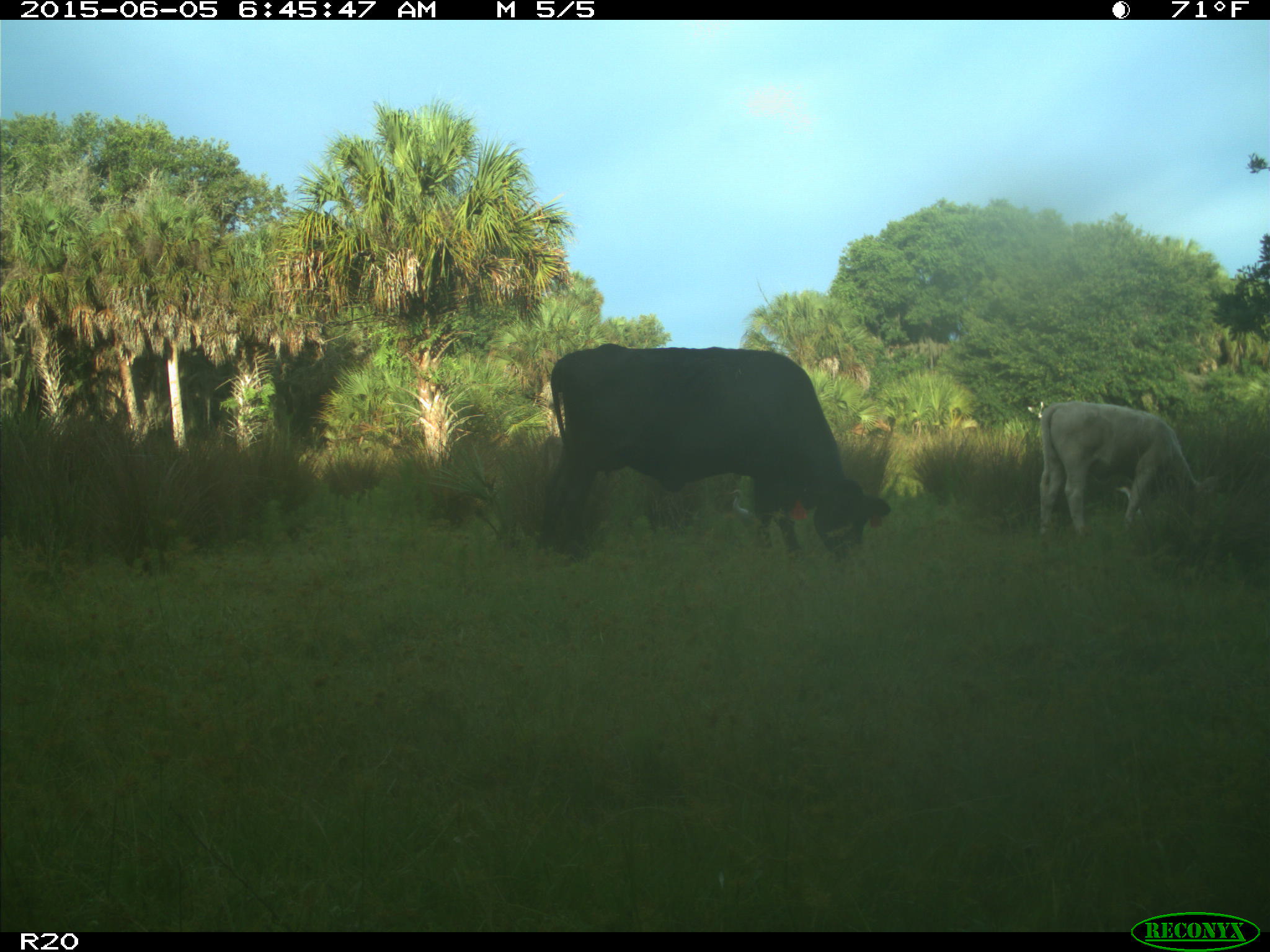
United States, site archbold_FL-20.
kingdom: Animalia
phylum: Chordata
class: Mammalia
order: Artiodactyla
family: Bovidae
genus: Bos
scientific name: Bos taurus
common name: domestic cow